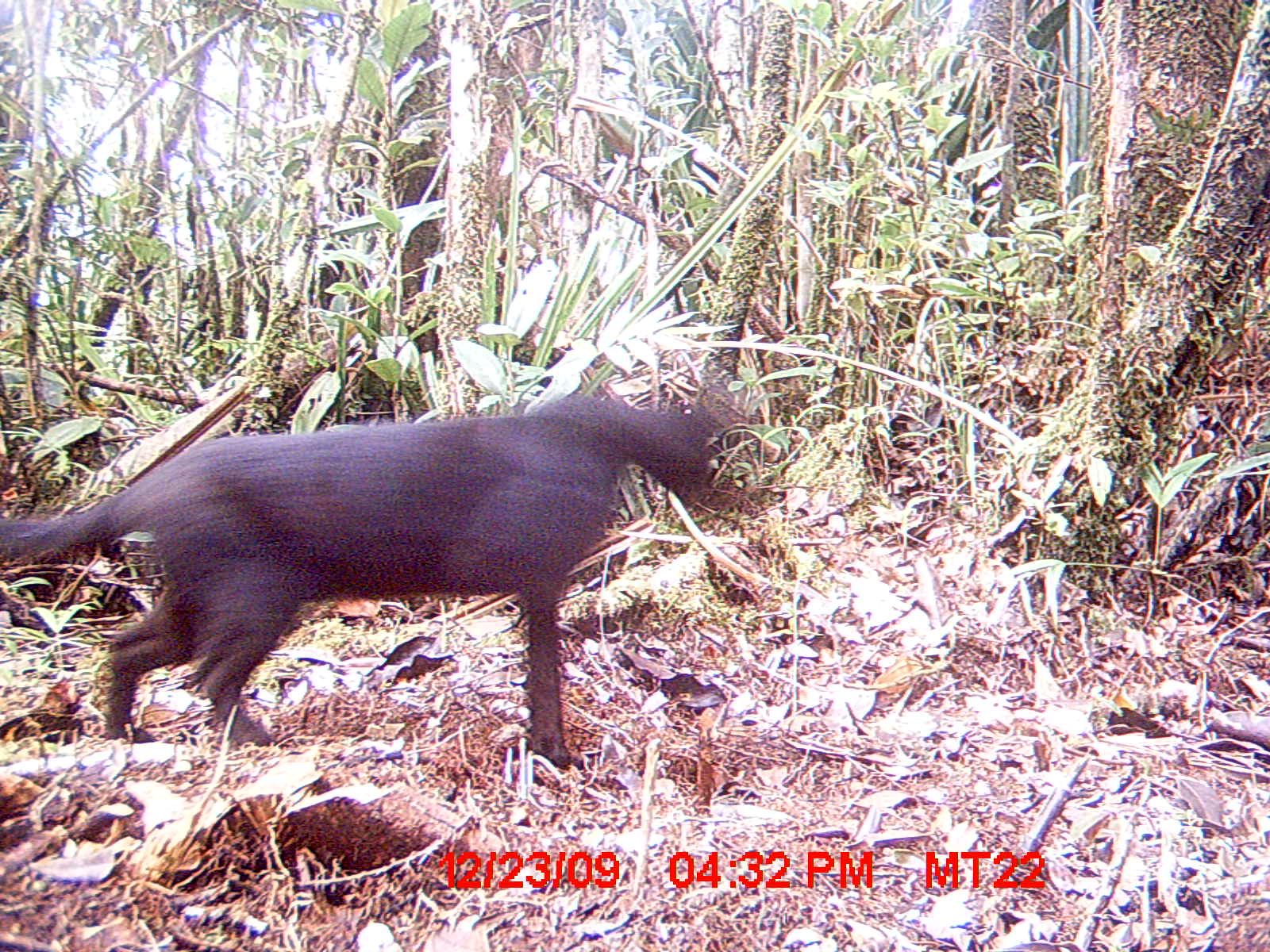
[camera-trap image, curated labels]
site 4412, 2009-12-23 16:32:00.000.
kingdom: Animalia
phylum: Chordata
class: Mammalia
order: Carnivora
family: Felidae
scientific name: Felidae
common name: felids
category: felis sp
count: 1